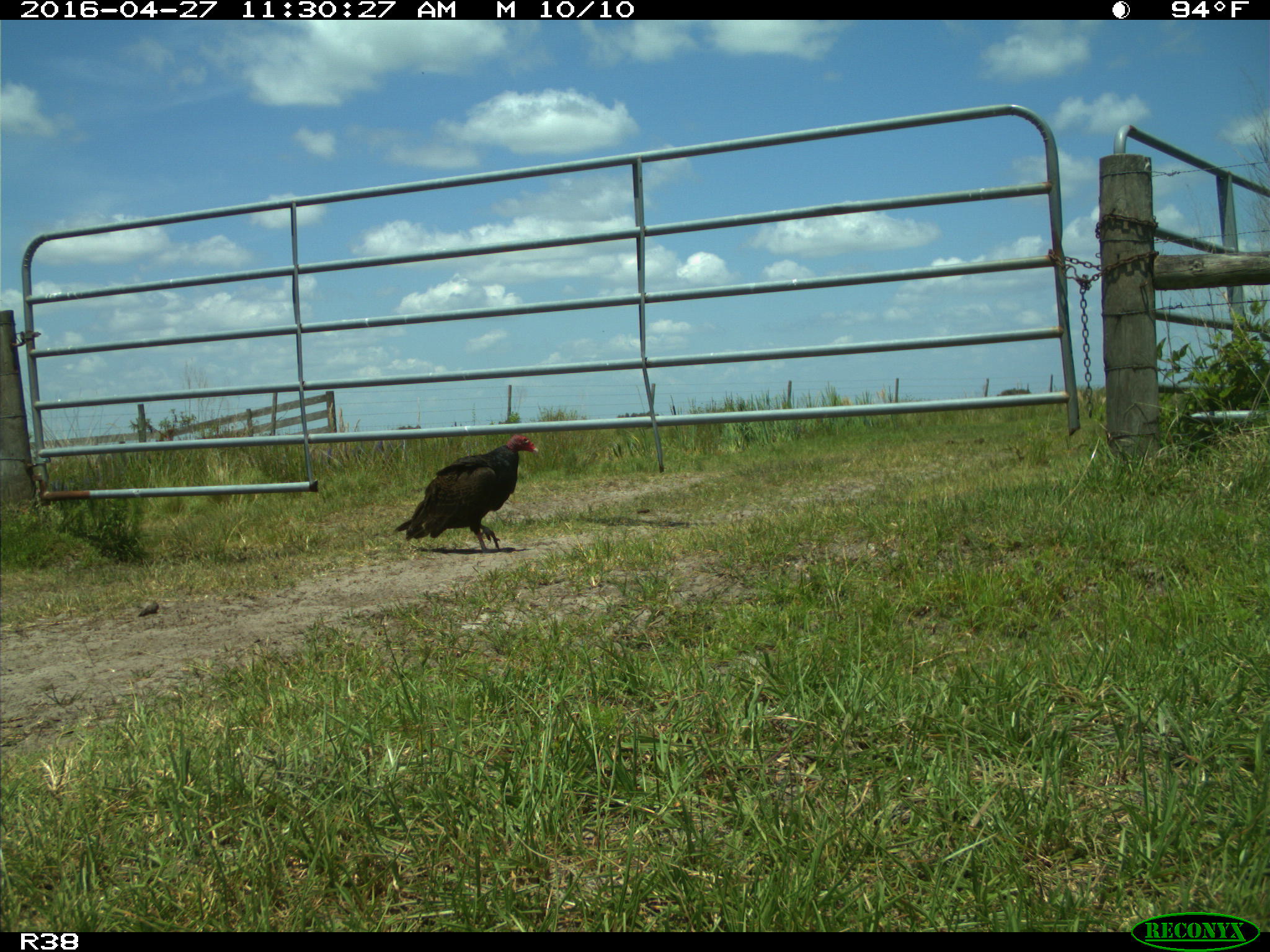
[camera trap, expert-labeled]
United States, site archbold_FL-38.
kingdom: Animalia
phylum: Chordata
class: Aves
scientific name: Aves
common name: birds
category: unidentified bird